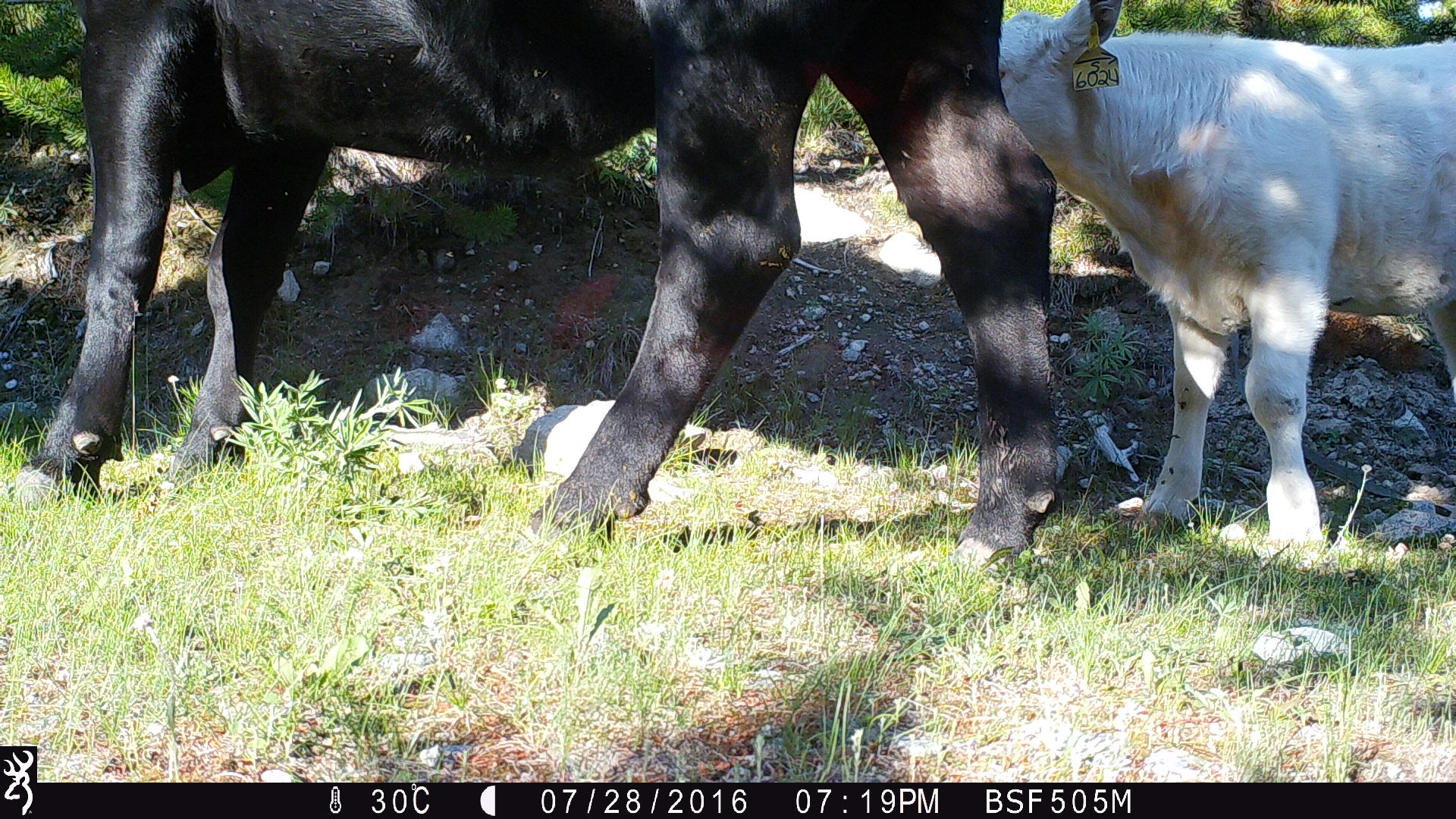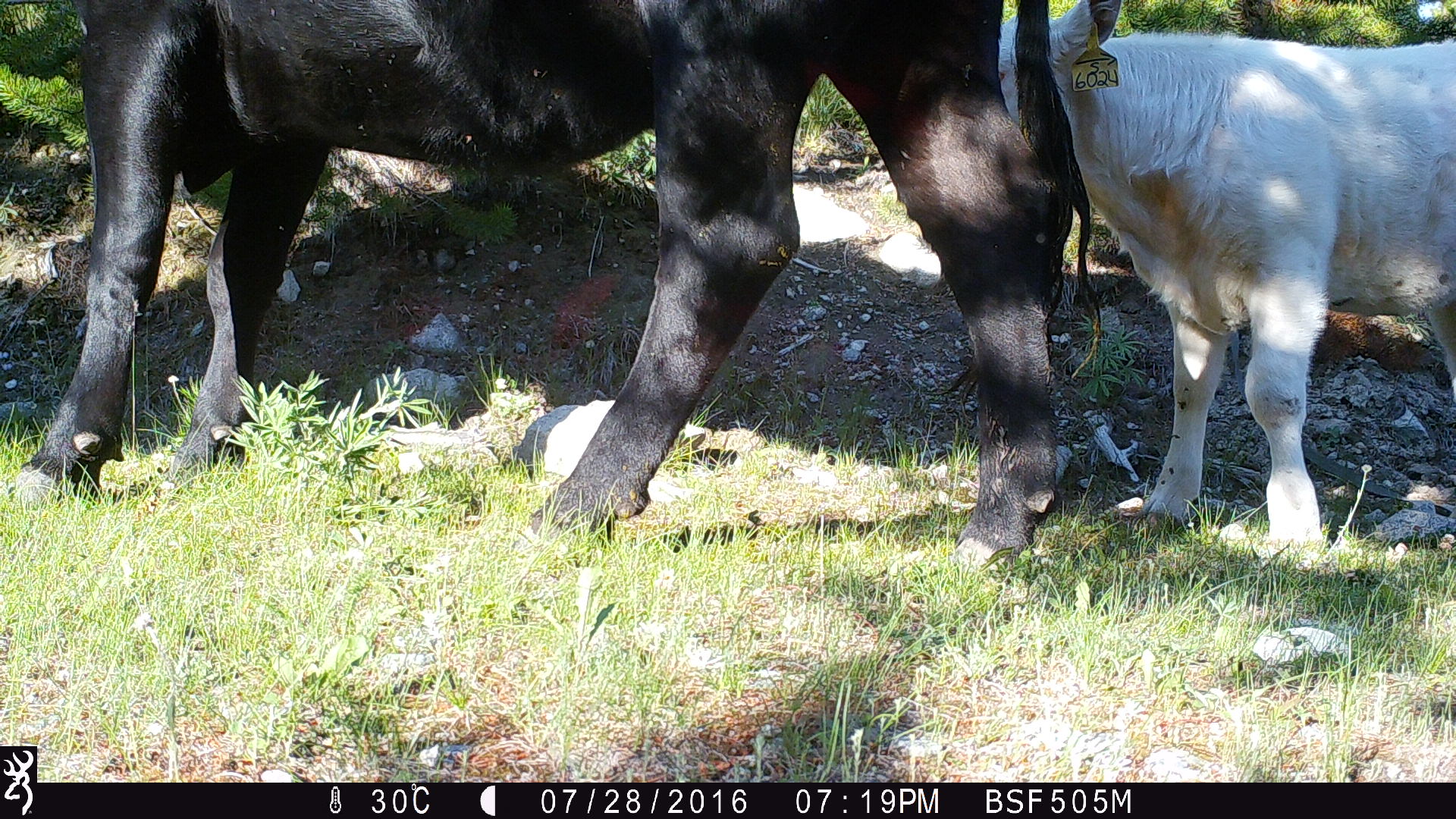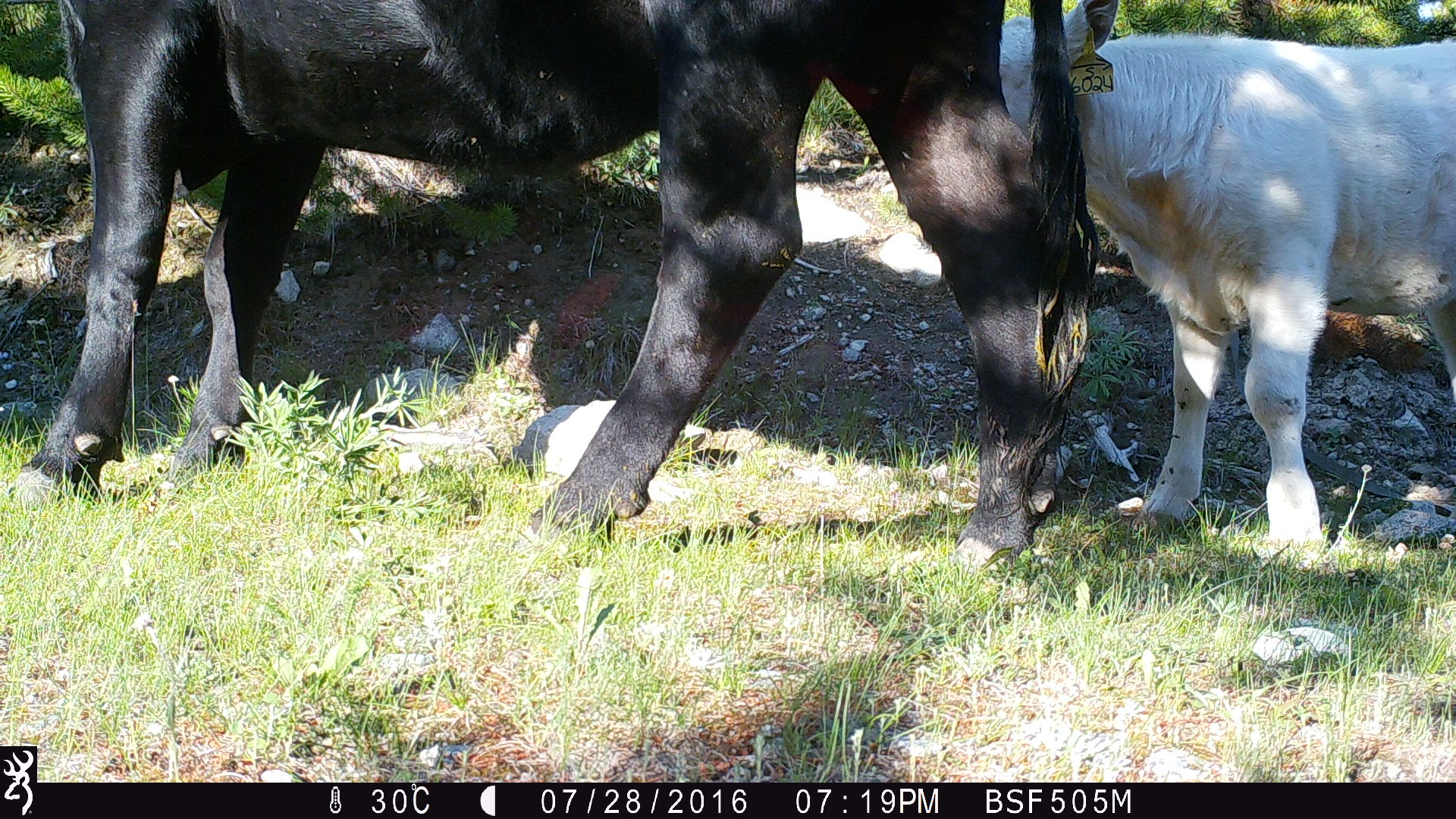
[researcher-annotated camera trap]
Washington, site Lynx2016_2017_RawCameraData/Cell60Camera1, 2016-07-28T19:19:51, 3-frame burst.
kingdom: Animalia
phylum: Chordata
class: Mammalia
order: Artiodactyla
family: Bovidae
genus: Bos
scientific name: Bos taurus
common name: domestic cattle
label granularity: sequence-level